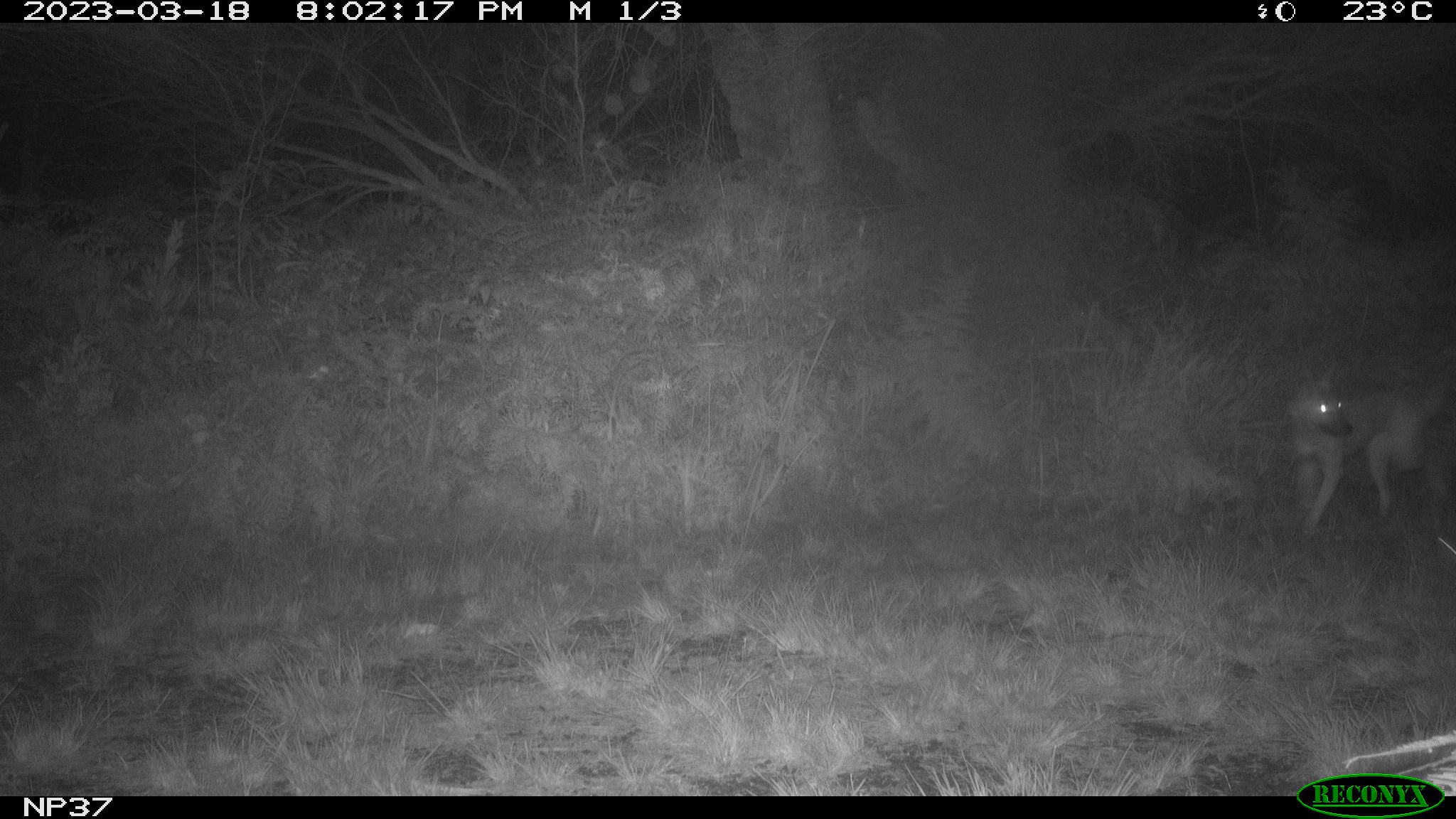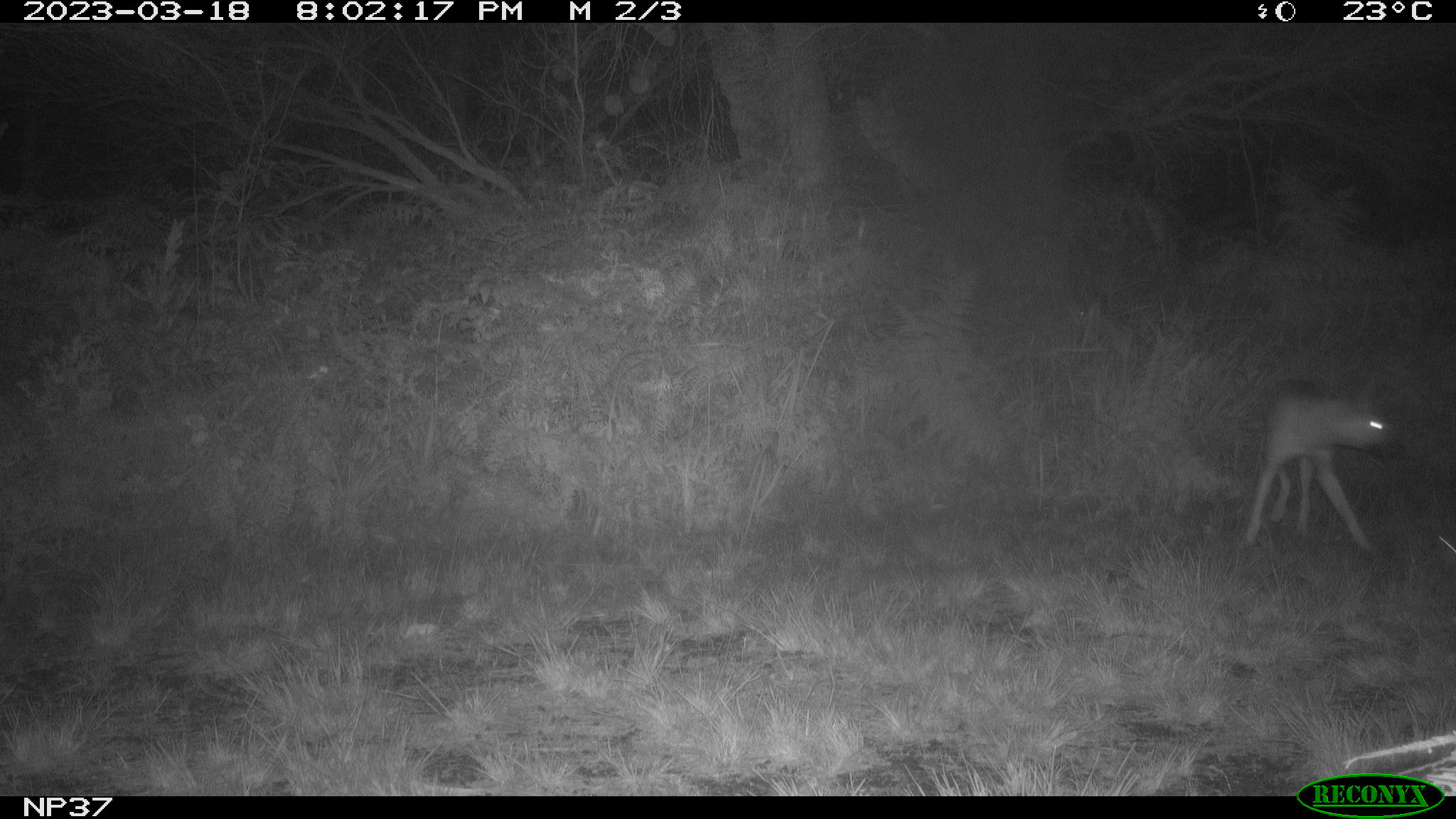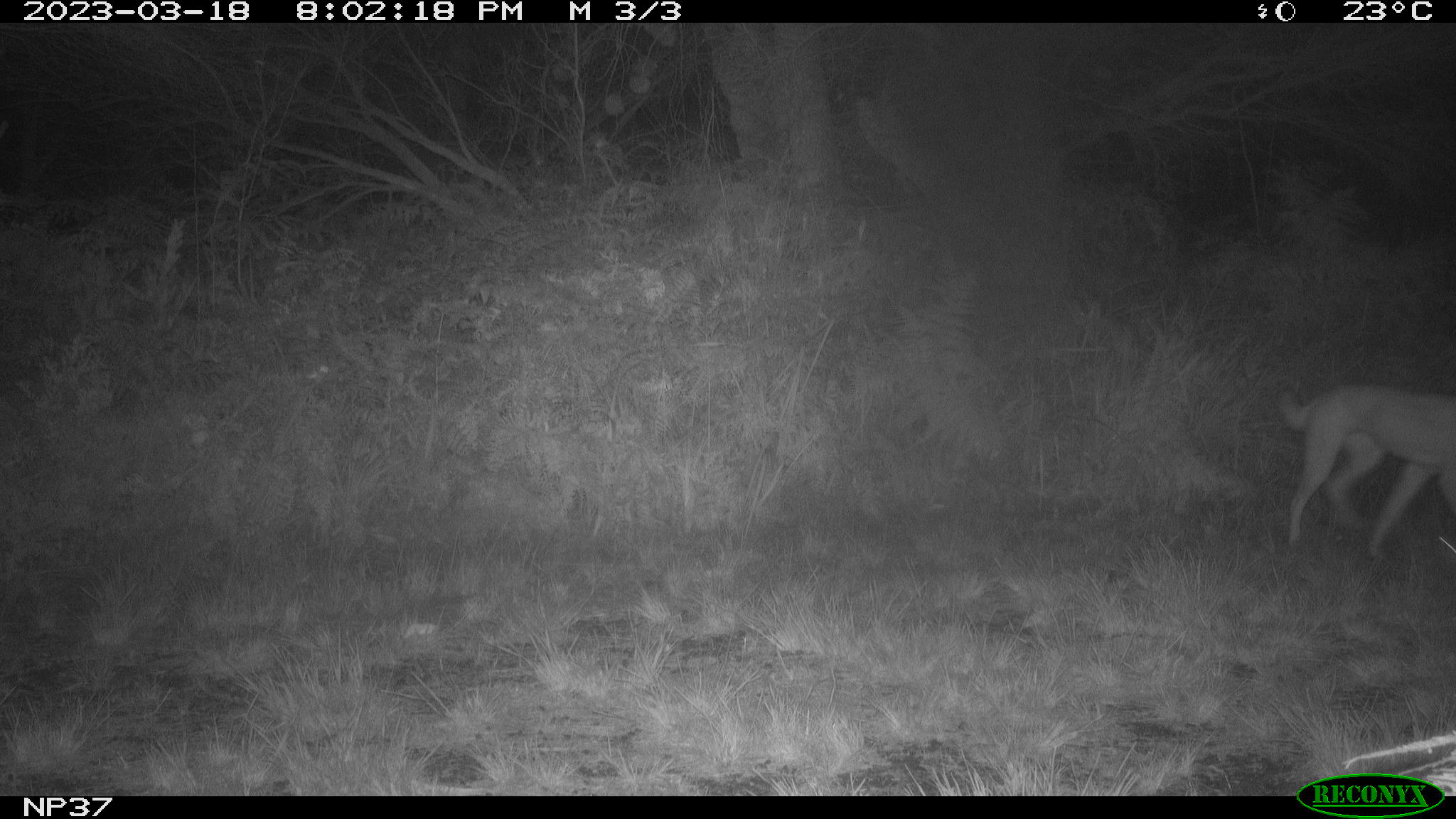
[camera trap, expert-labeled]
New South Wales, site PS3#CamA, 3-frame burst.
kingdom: Animalia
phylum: Chordata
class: Mammalia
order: Carnivora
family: Canidae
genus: Canis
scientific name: Canis familiaris dingo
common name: dingo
Dingo (Canis familiaris dingo).